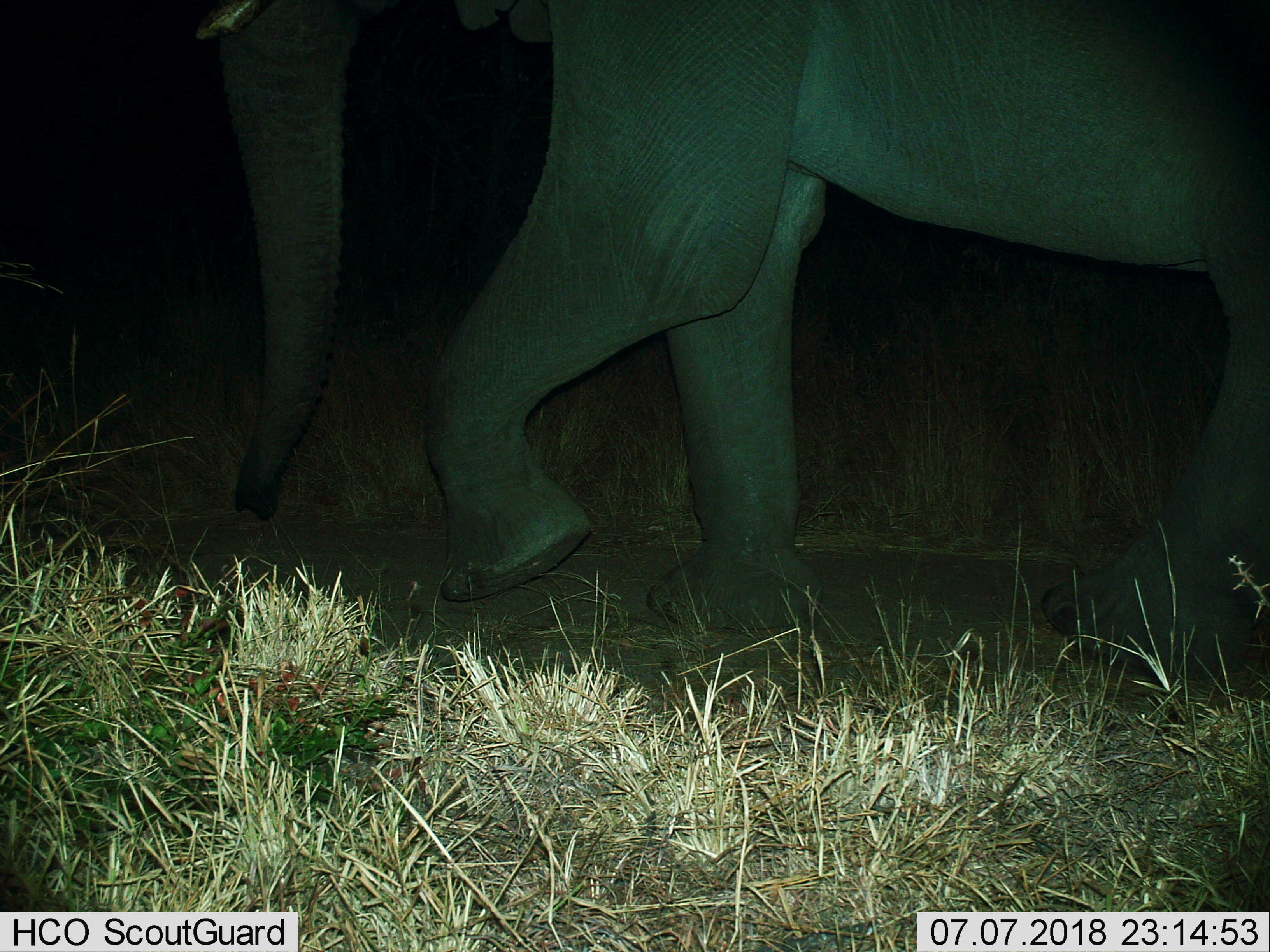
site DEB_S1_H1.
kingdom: Animalia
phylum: Chordata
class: Mammalia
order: Proboscidea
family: Elephantidae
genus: Loxodonta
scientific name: Loxodonta africana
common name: african bush elephant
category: elephant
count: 1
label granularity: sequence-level